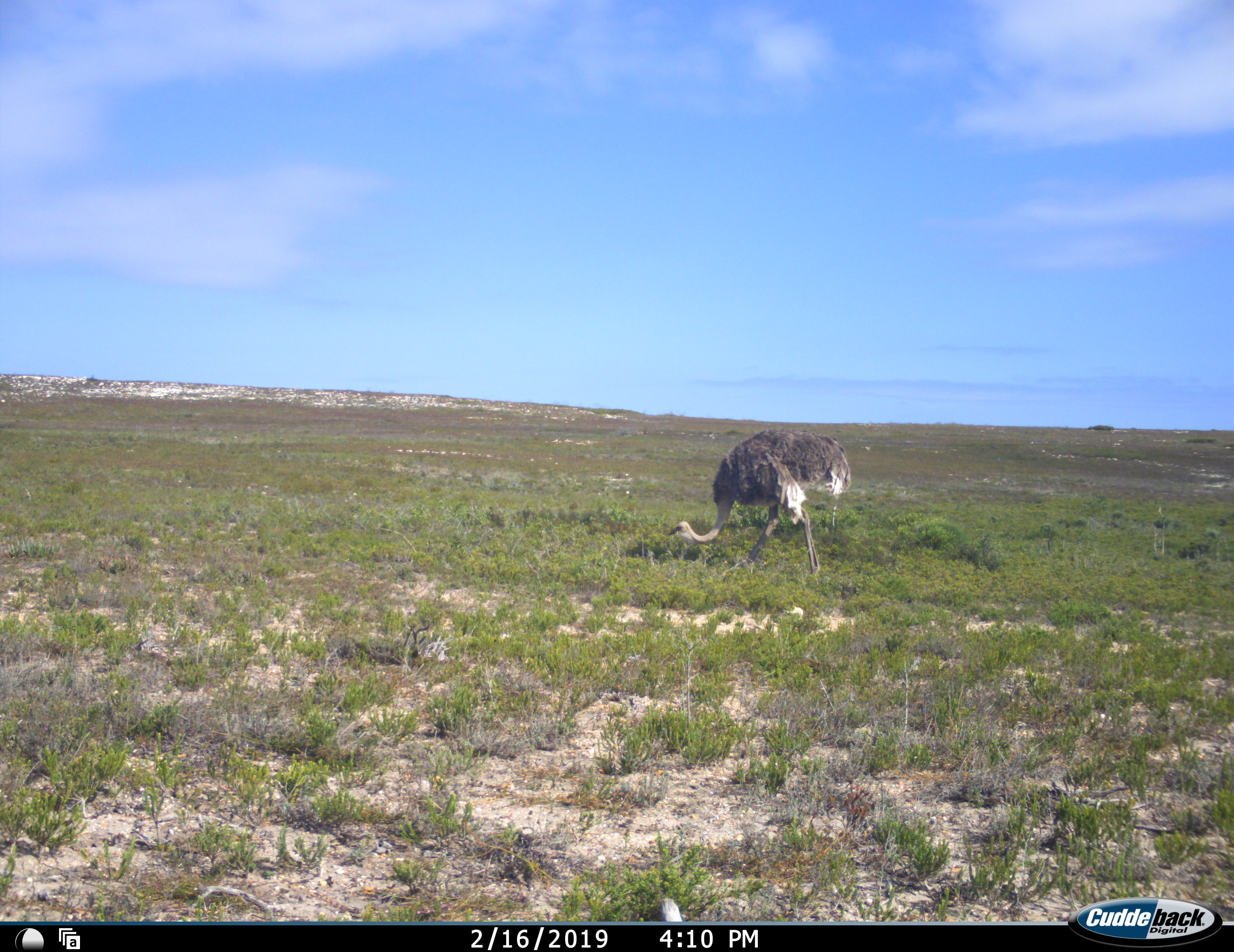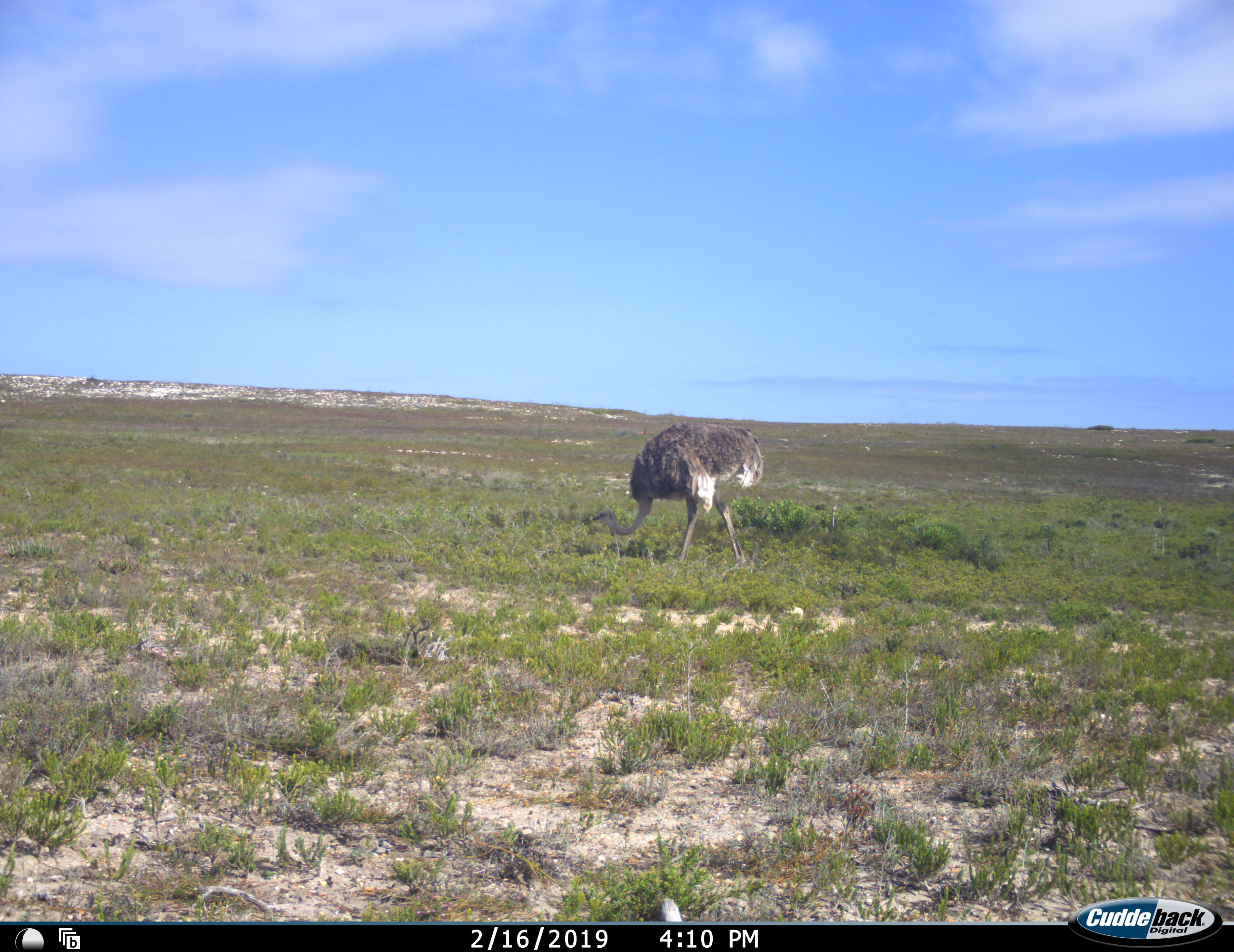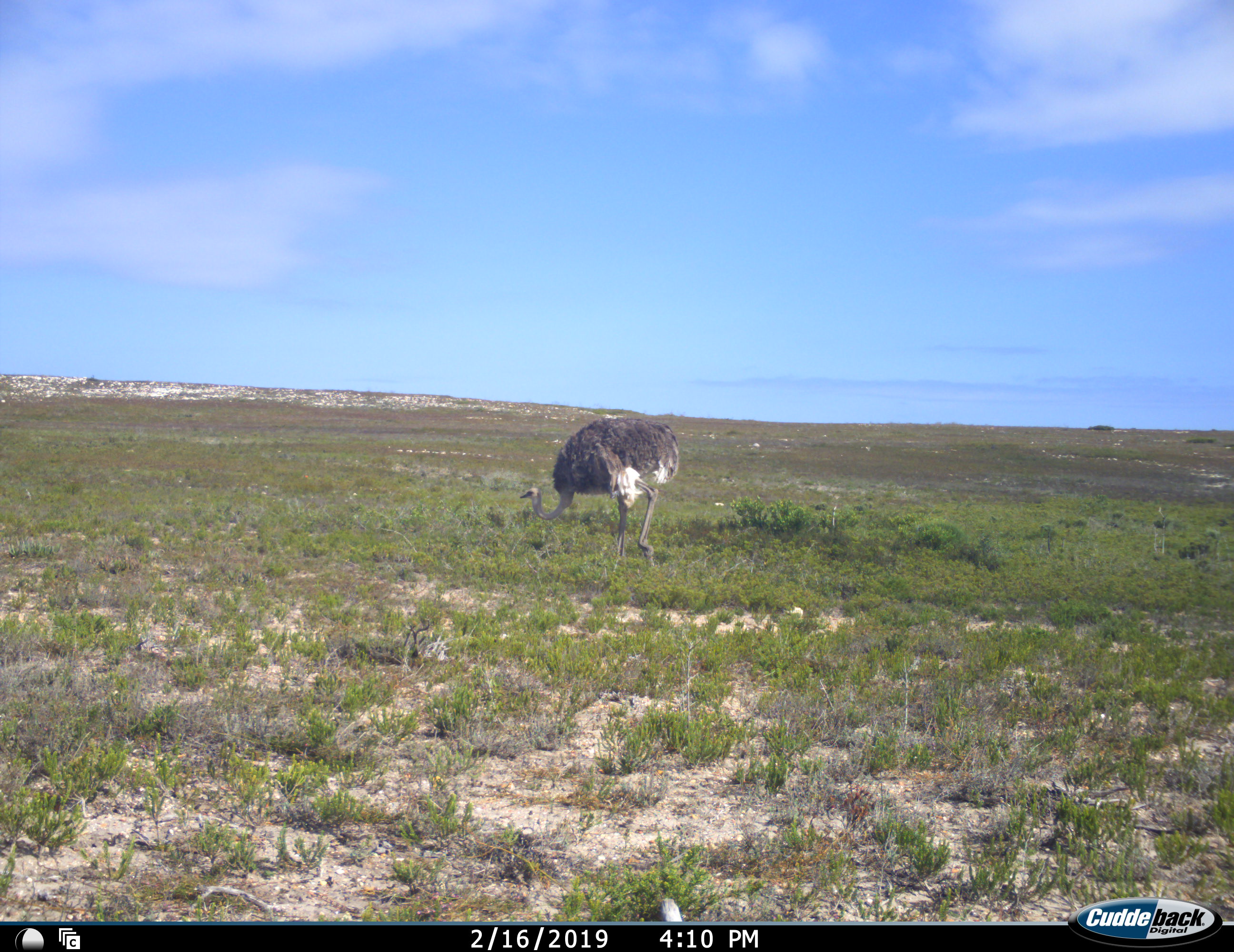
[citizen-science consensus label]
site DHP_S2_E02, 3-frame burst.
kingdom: Animalia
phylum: Chordata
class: Aves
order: Struthioniformes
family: Struthionidae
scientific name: Struthionidae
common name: ostrich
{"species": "ostrich (Struthionidae)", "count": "1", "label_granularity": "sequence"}